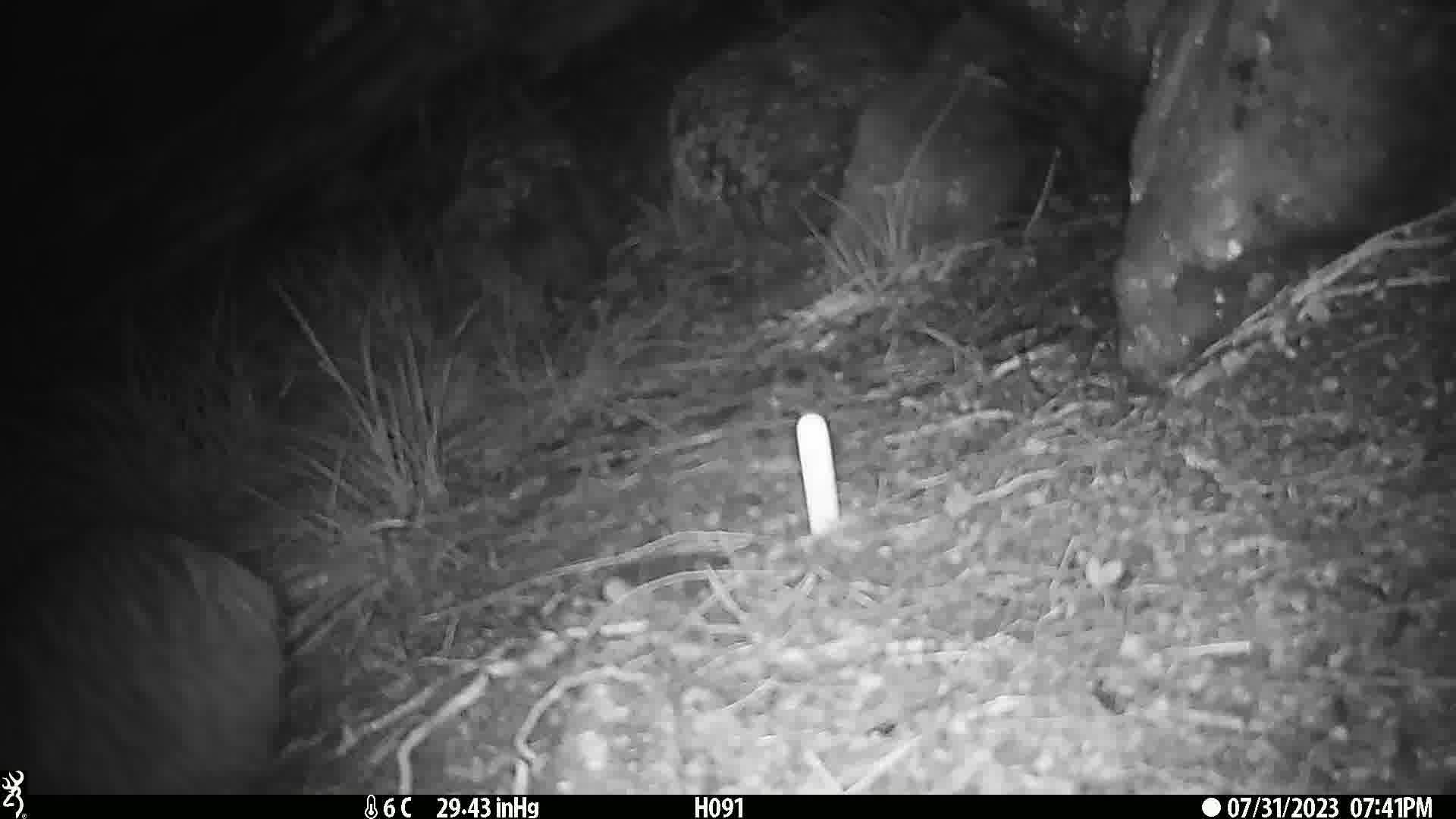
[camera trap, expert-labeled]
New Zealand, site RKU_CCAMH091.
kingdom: Animalia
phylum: Chordata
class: Aves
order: Apterygiformes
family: Apterygidae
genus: Apteryx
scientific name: Apteryx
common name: kiwi